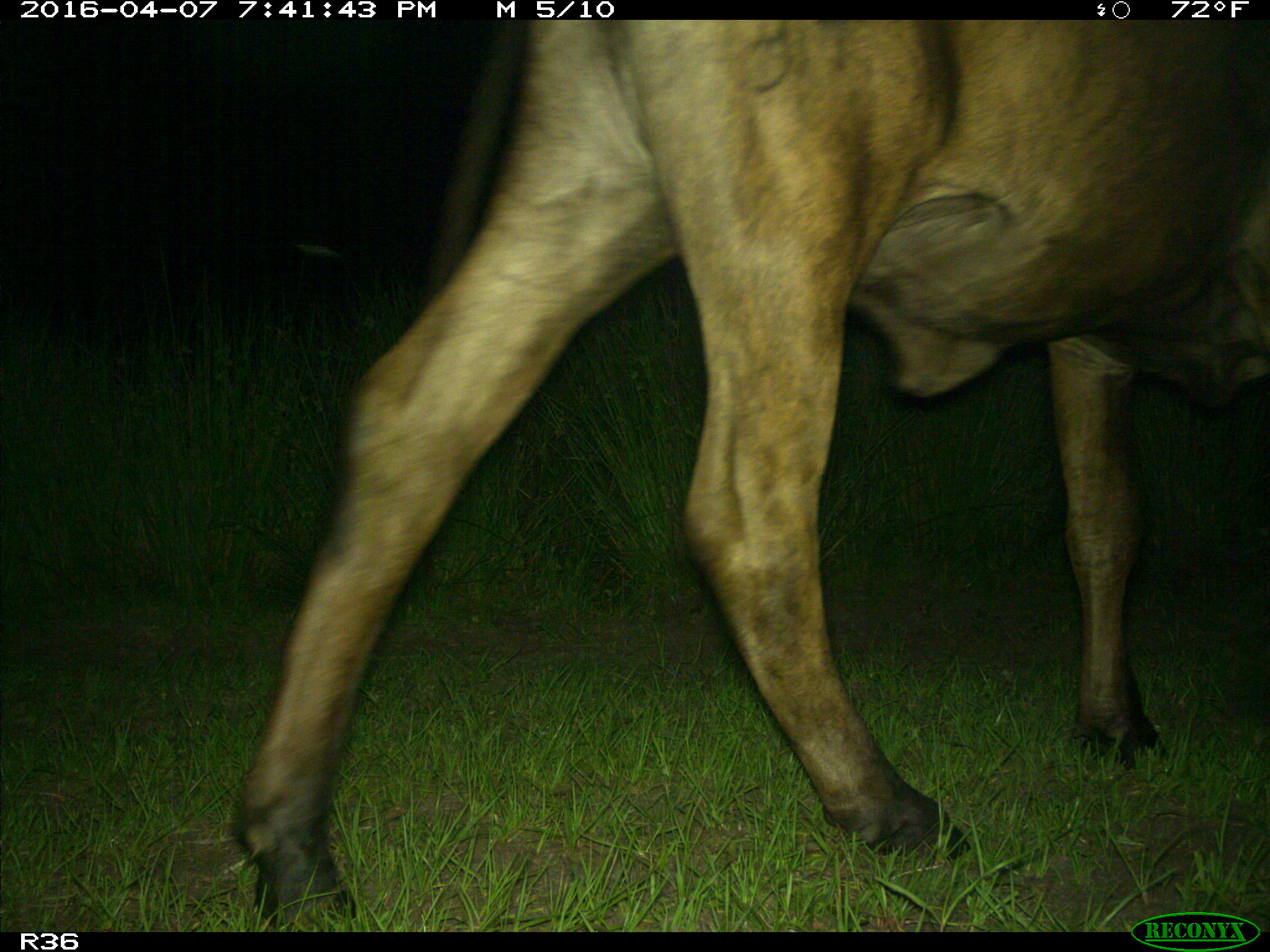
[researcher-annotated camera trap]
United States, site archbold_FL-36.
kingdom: Animalia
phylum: Chordata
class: Mammalia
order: Artiodactyla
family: Bovidae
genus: Bos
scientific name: Bos taurus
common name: domestic cow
Bos taurus (domestic cow).